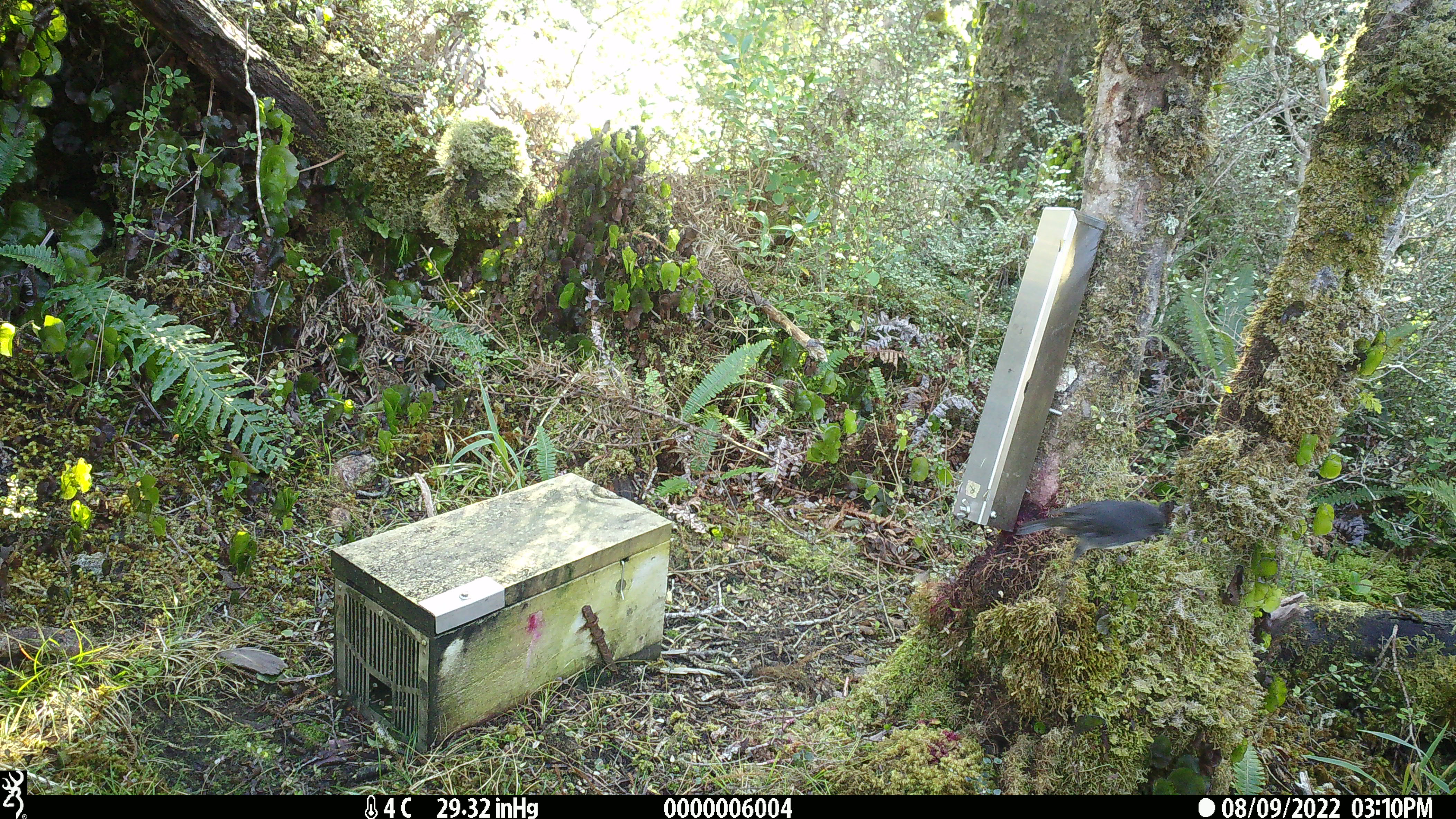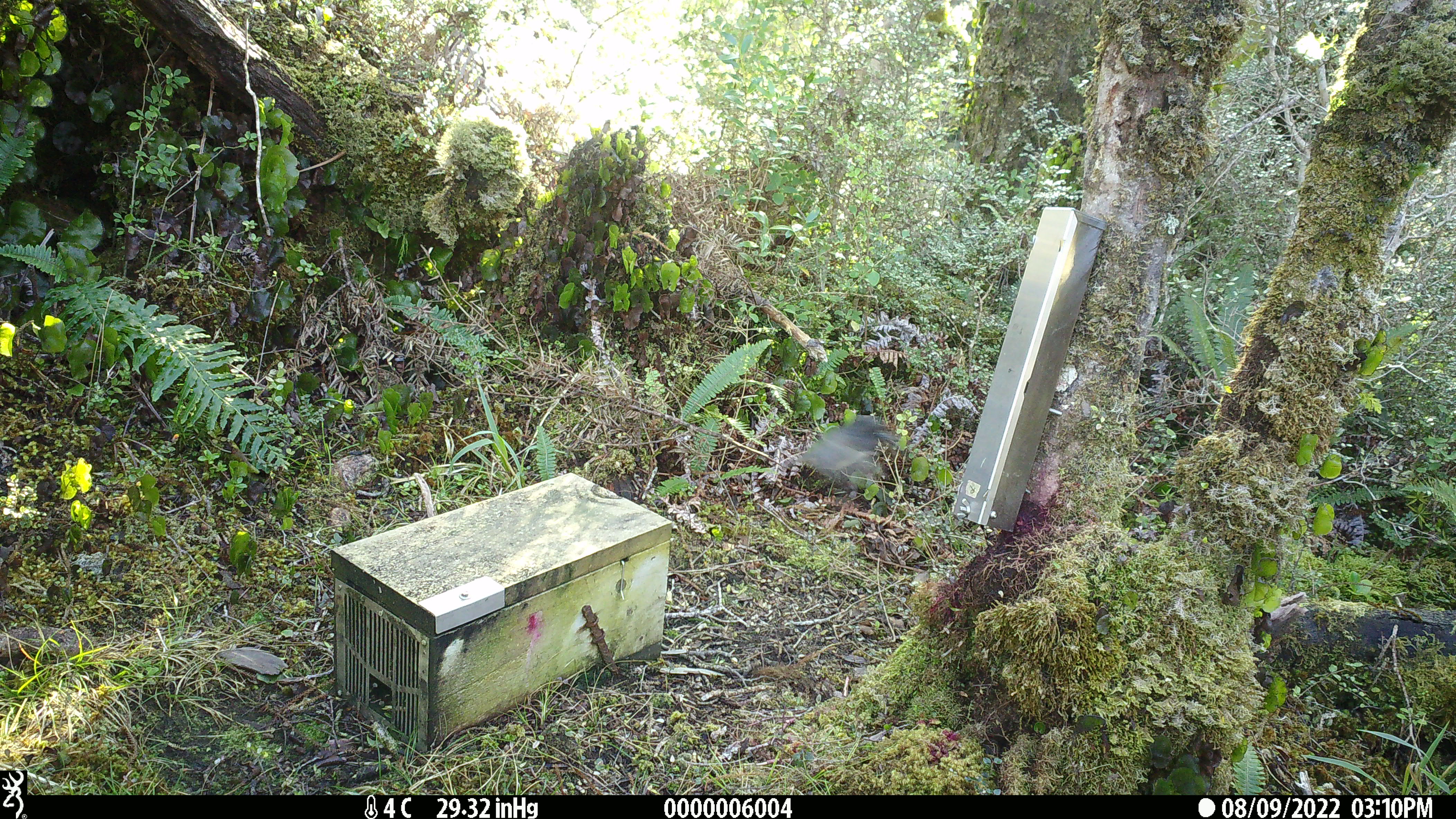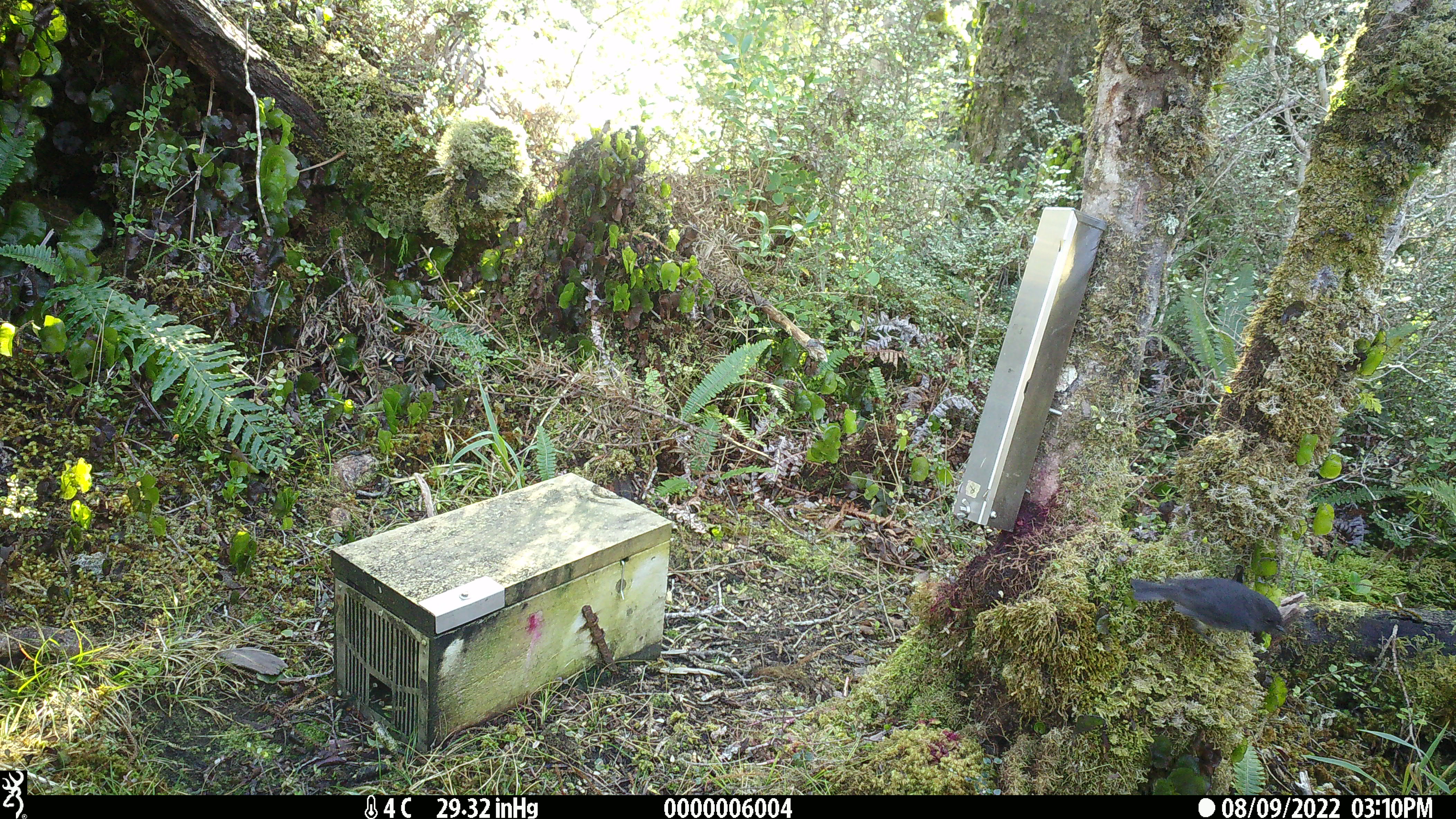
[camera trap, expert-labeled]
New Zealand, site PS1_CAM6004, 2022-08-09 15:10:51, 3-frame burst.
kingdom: Animalia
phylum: Chordata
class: Aves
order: Passeriformes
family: Petroicidae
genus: Petroica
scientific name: Petroica australis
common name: new zealand robin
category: robin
Robin (new zealand robin) (Petroica australis).